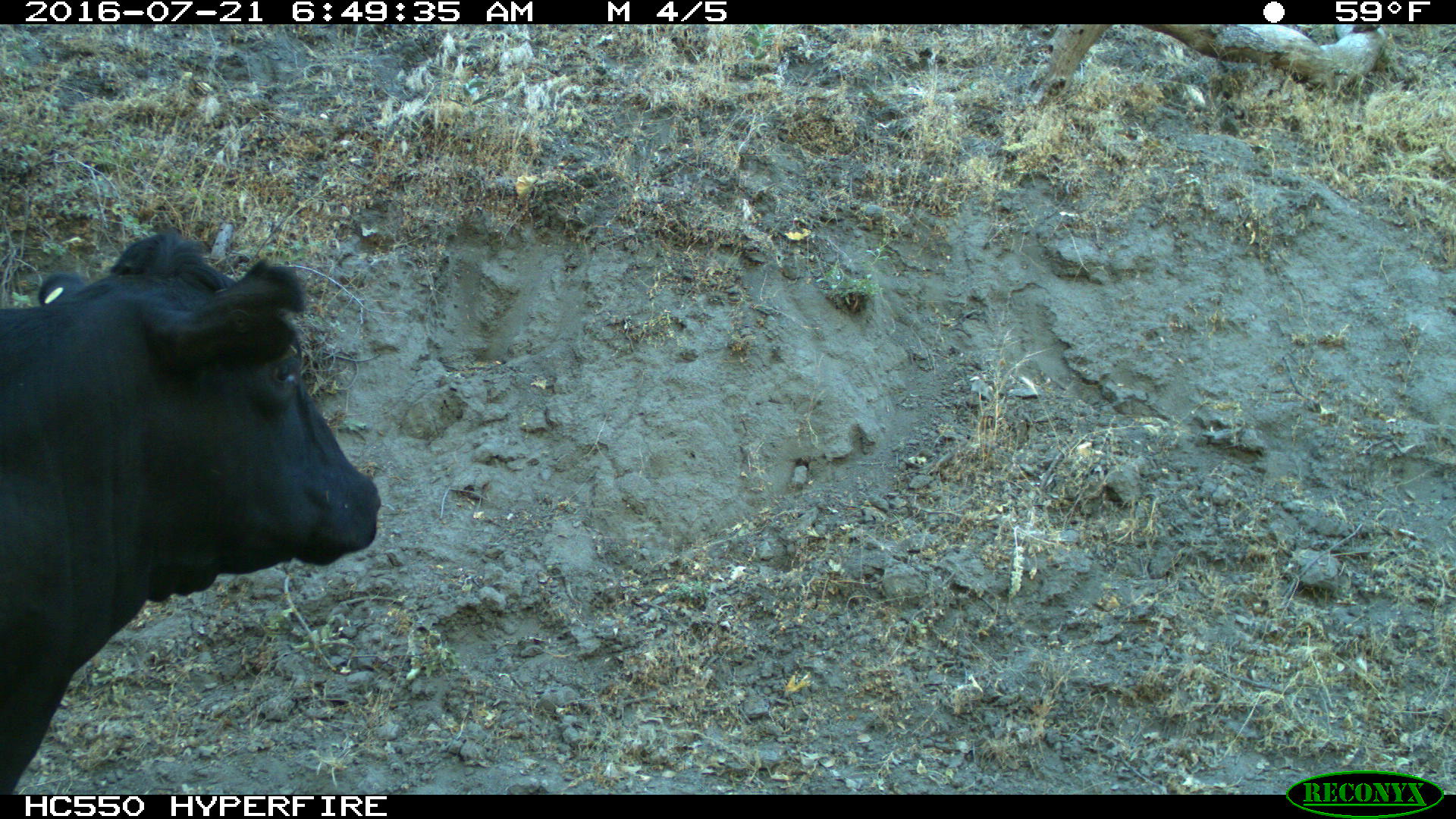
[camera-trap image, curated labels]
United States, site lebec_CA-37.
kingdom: Animalia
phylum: Chordata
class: Mammalia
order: Artiodactyla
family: Bovidae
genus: Bos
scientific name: Bos taurus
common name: domestic cow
Bos taurus (domestic cow).